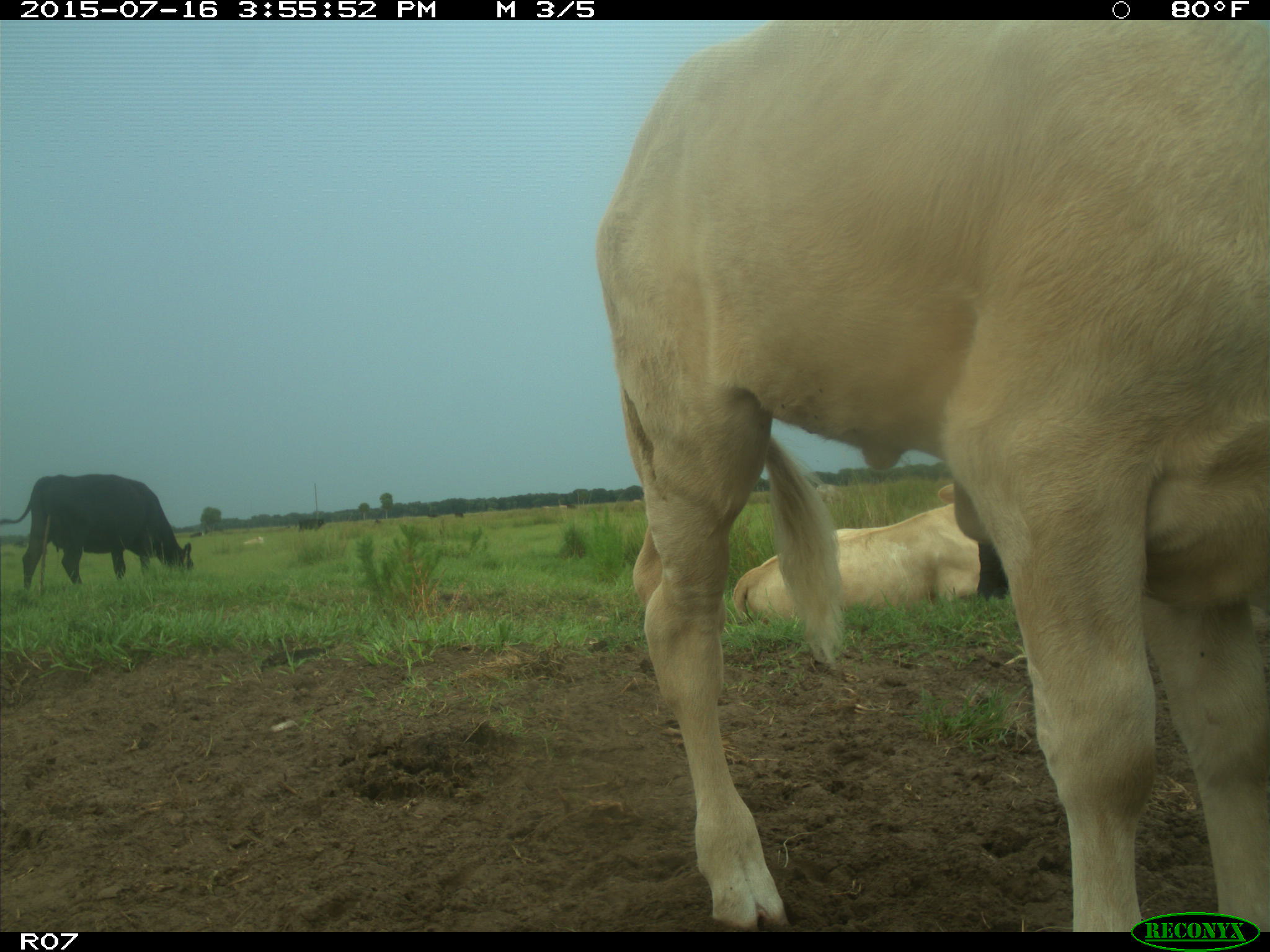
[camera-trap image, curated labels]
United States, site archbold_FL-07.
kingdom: Animalia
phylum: Chordata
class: Mammalia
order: Artiodactyla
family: Bovidae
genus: Bos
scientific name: Bos taurus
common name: domestic cow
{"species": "Bos taurus (domestic cow)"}